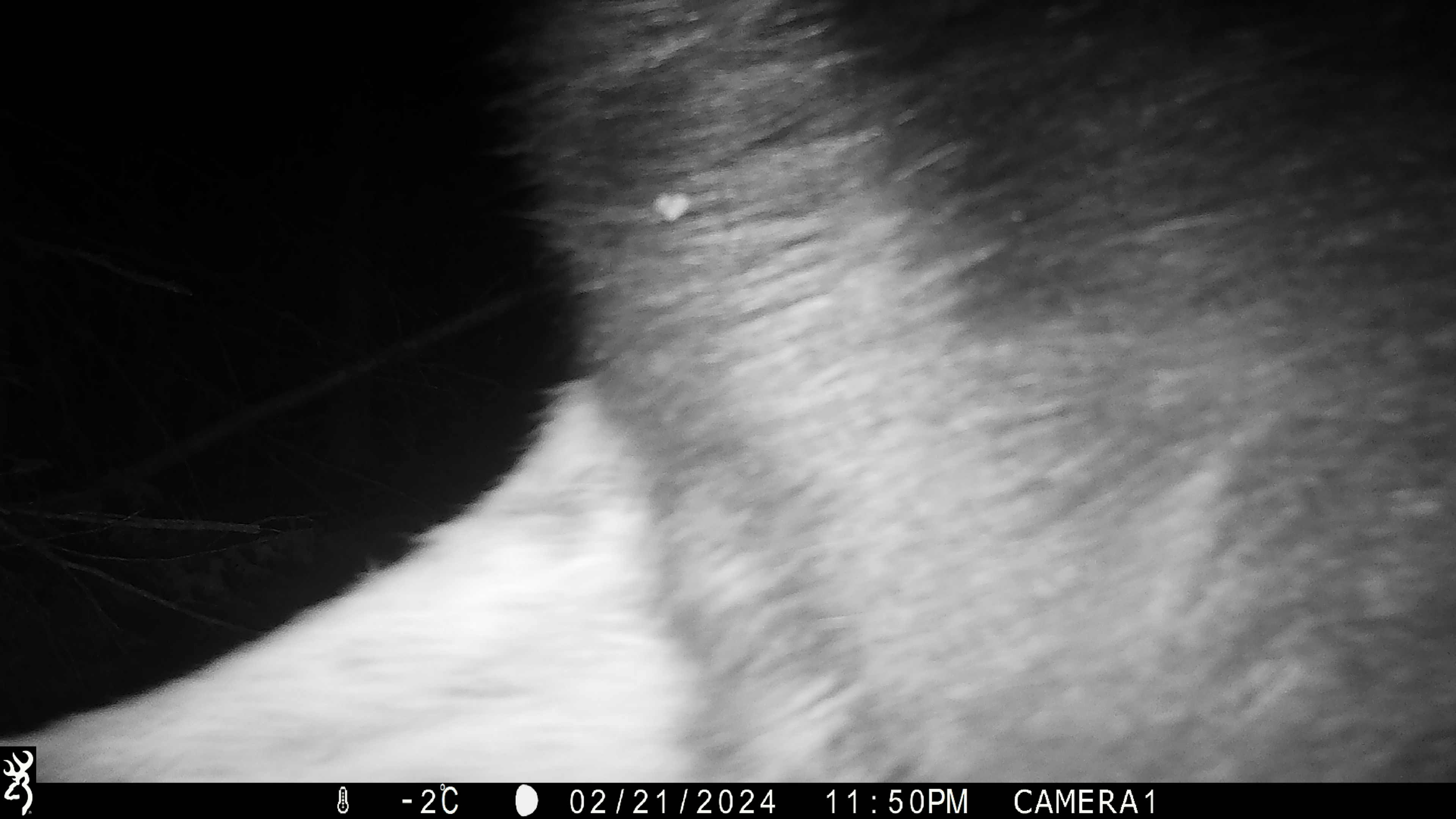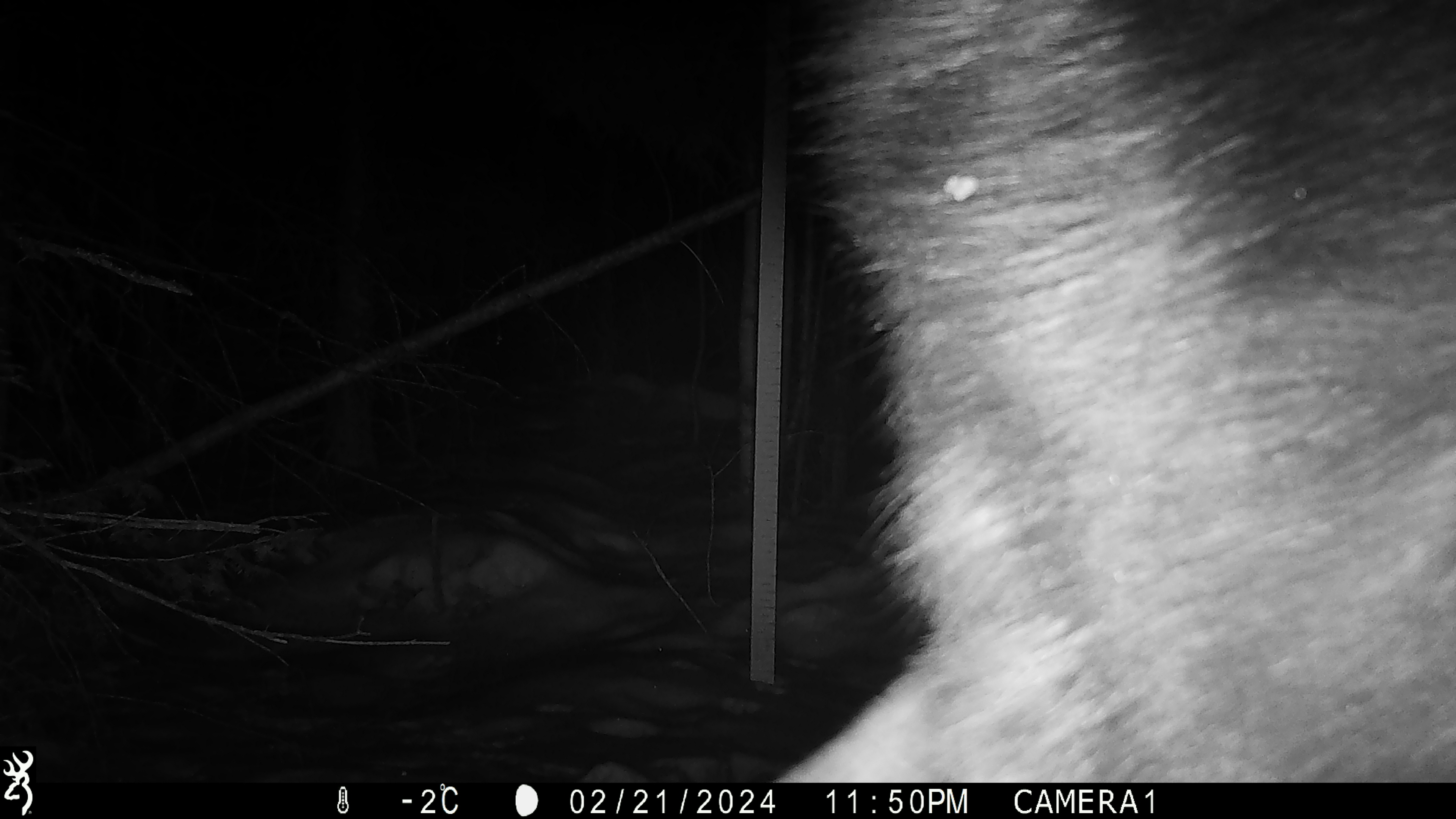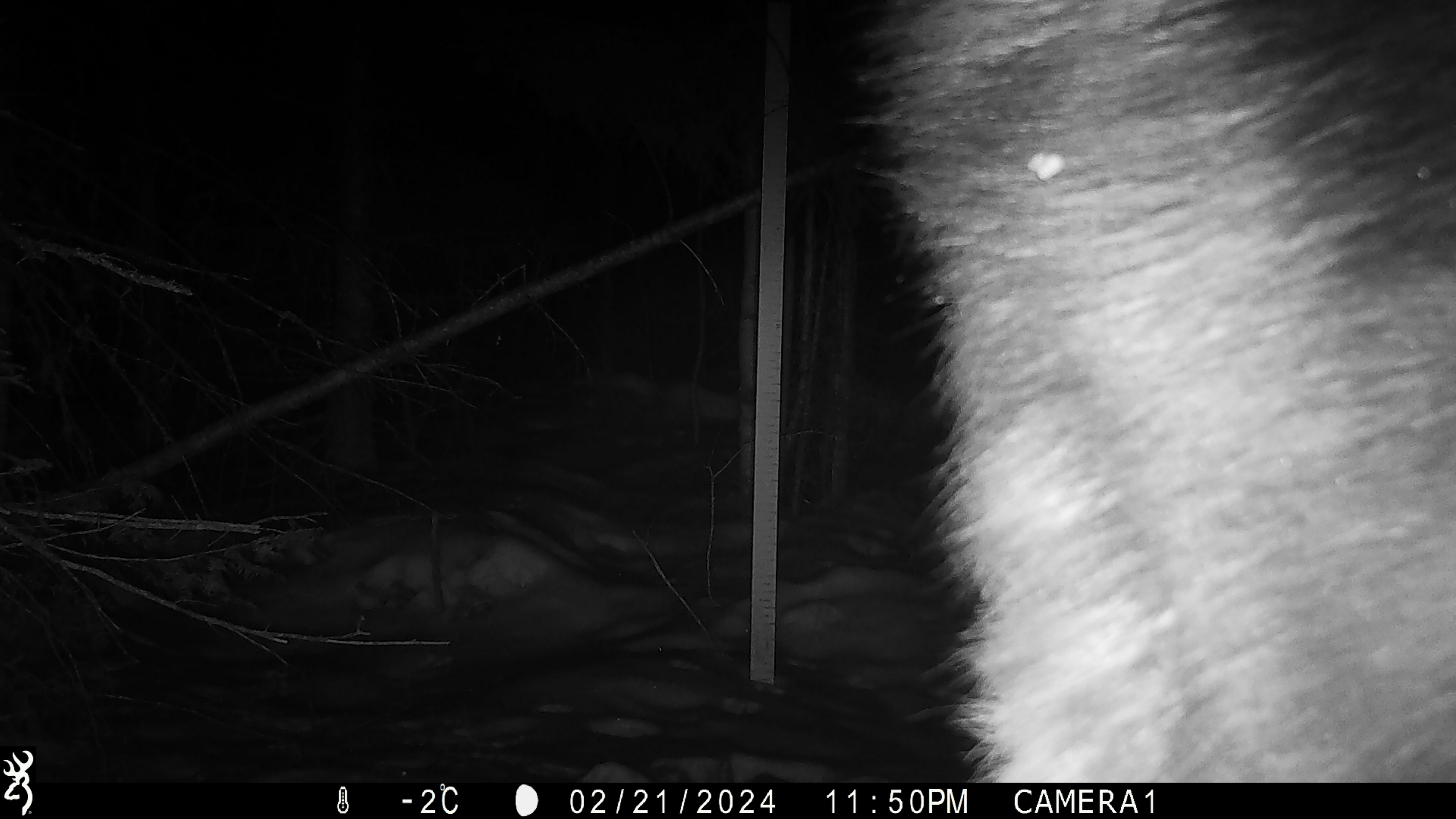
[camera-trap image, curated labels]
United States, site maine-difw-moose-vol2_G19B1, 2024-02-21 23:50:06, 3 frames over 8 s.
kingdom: Animalia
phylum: Chordata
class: Mammalia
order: Artiodactyla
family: Cervidae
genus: Alces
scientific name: Alces alces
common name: moose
Moose (Alces alces).